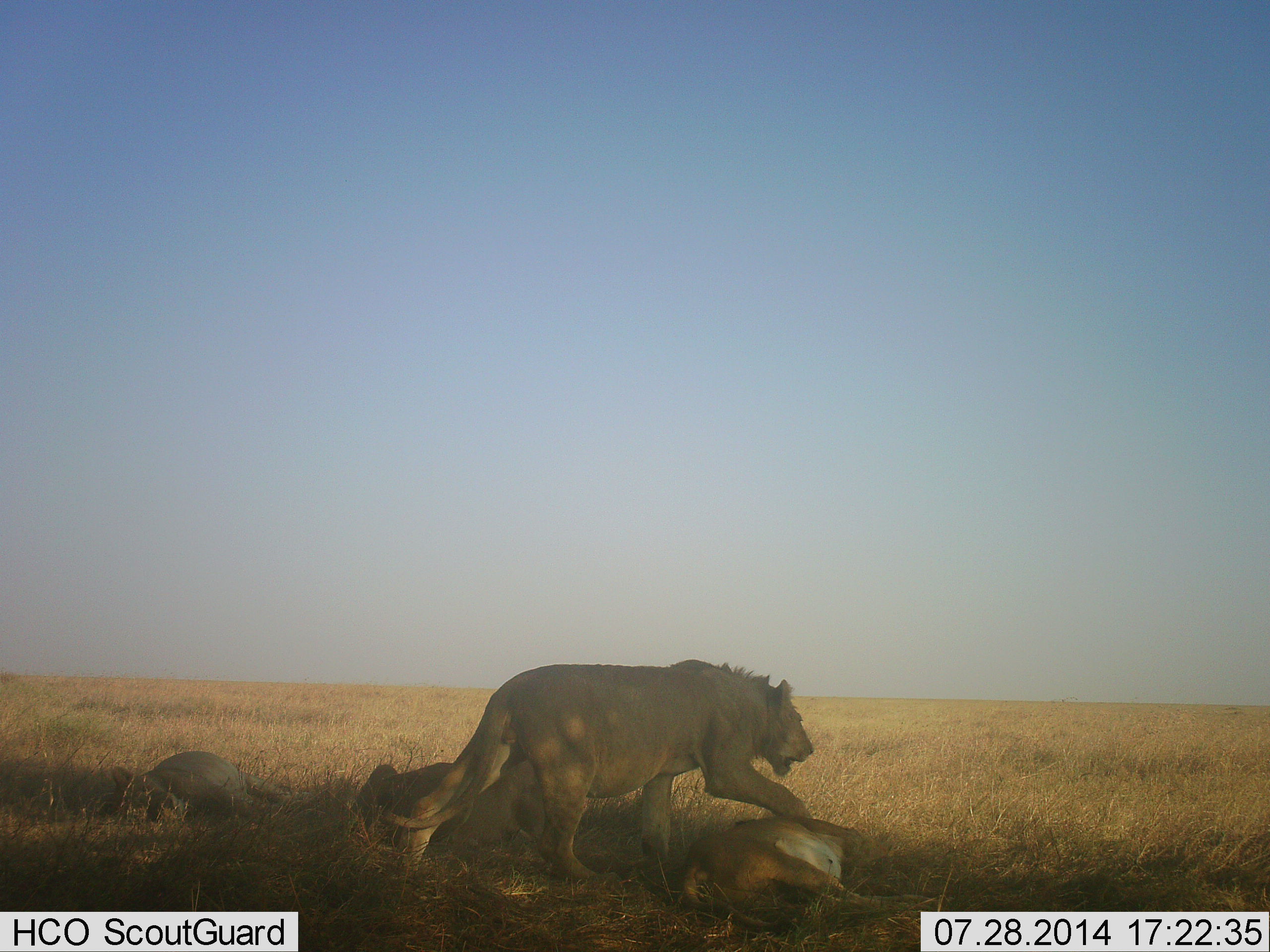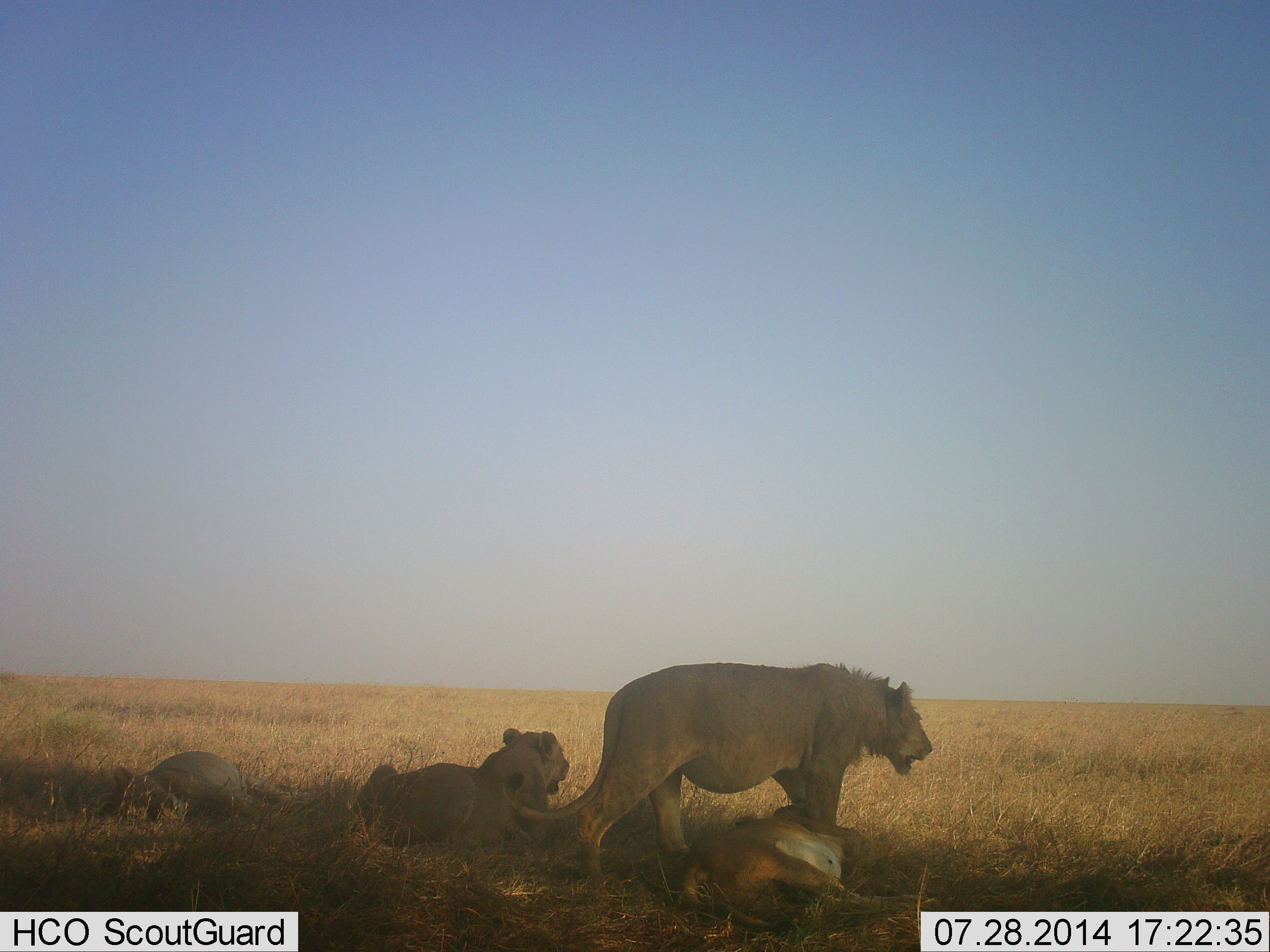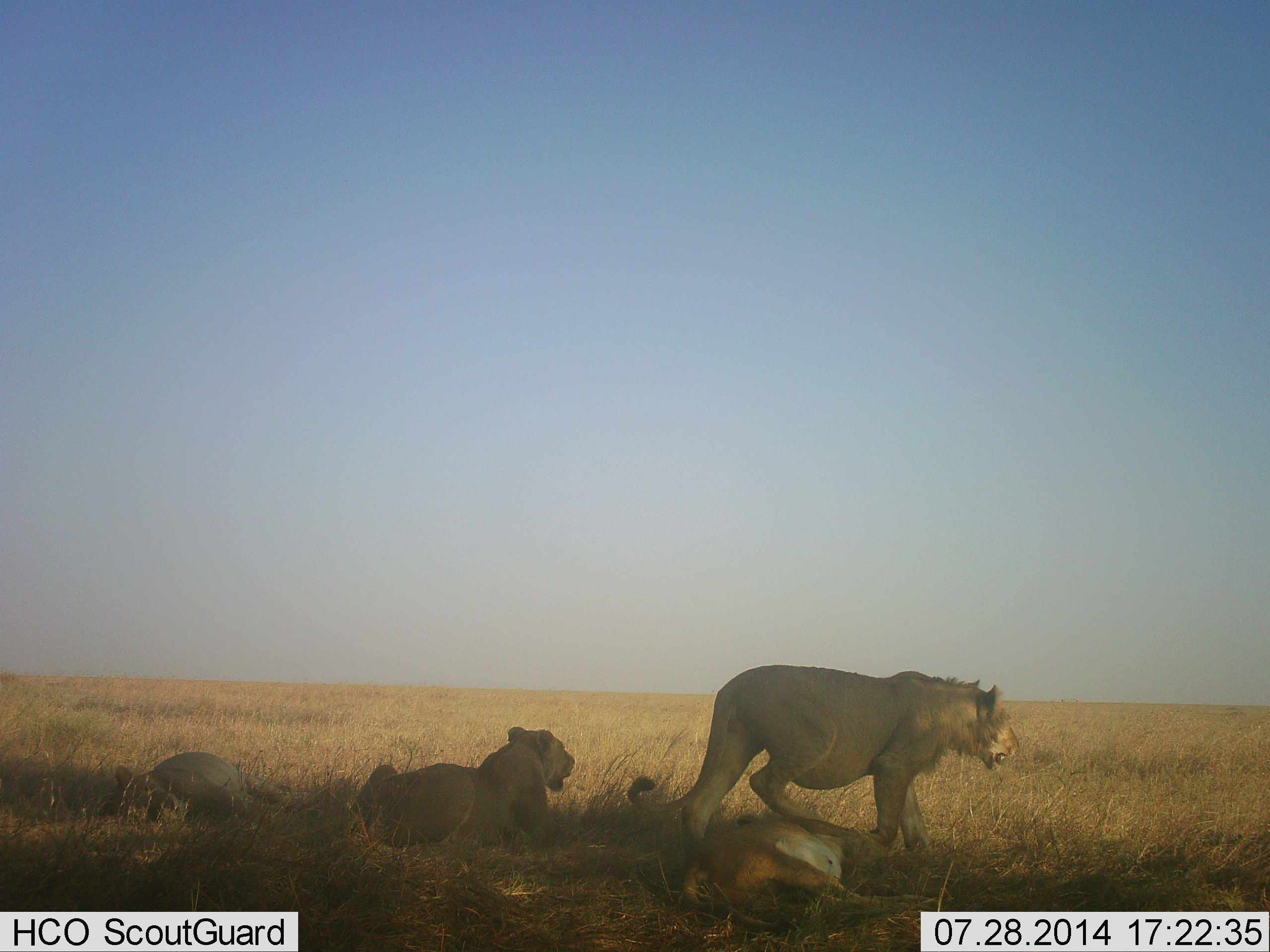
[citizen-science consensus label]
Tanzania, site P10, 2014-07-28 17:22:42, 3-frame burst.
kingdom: Animalia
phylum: Chordata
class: Mammalia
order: Carnivora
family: Felidae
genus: Panthera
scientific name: Panthera leo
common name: lion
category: lionfemale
Lionfemale (lion) (Panthera leo), count 3. Behavior (volunteer vote fractions): standing 7%, resting 100%, moving 20%, interacting 0%. Young present (vote fraction): 7%. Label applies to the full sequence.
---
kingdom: Animalia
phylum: Chordata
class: Mammalia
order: Carnivora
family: Felidae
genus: Panthera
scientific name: Panthera leo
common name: lion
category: lionmale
Lionmale (lion) (Panthera leo), count 1. Behavior (volunteer vote fractions): standing 27%, resting 18%, moving 73%, interacting 0%. Young present (vote fraction): 9%. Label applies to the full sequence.